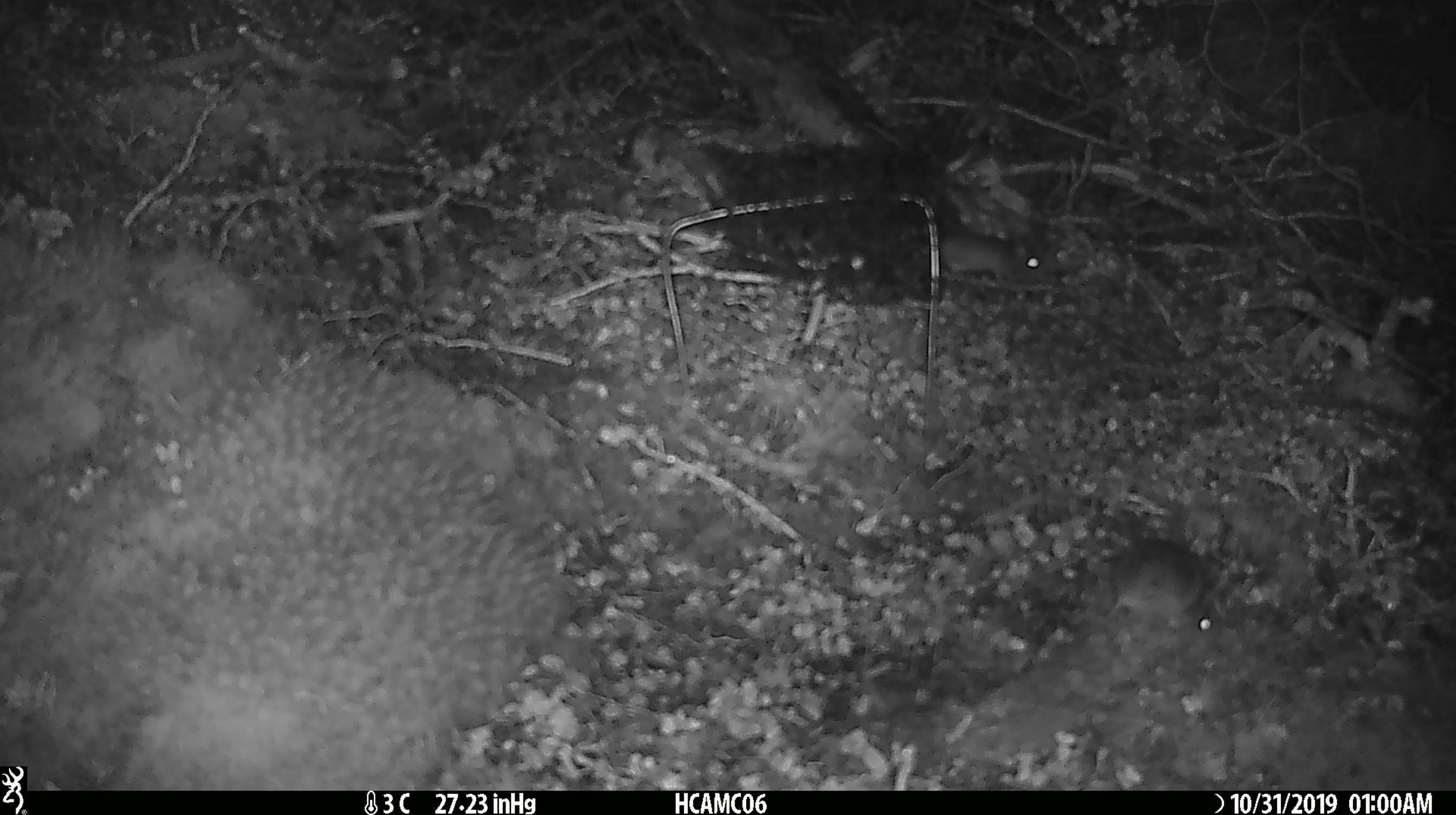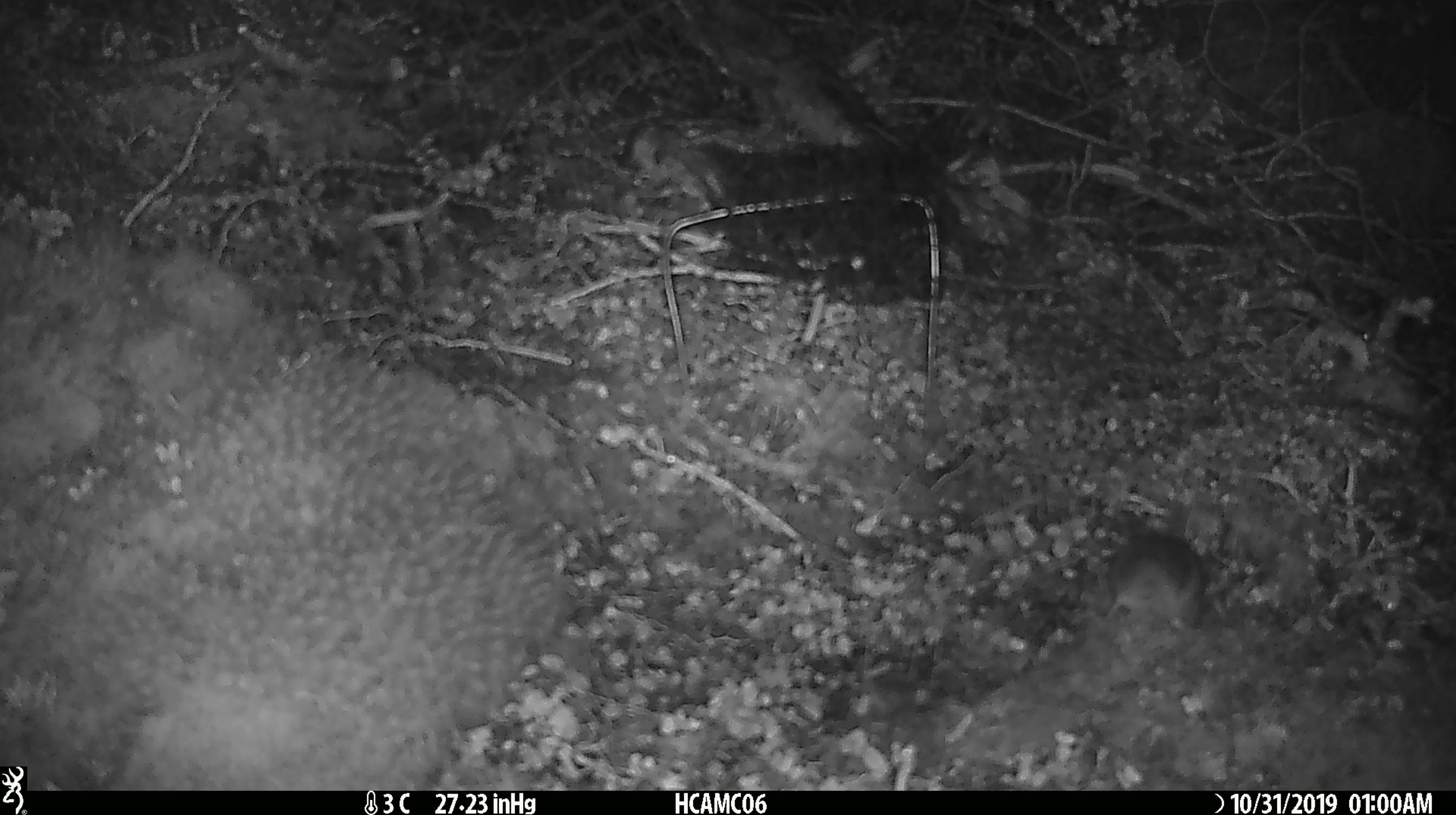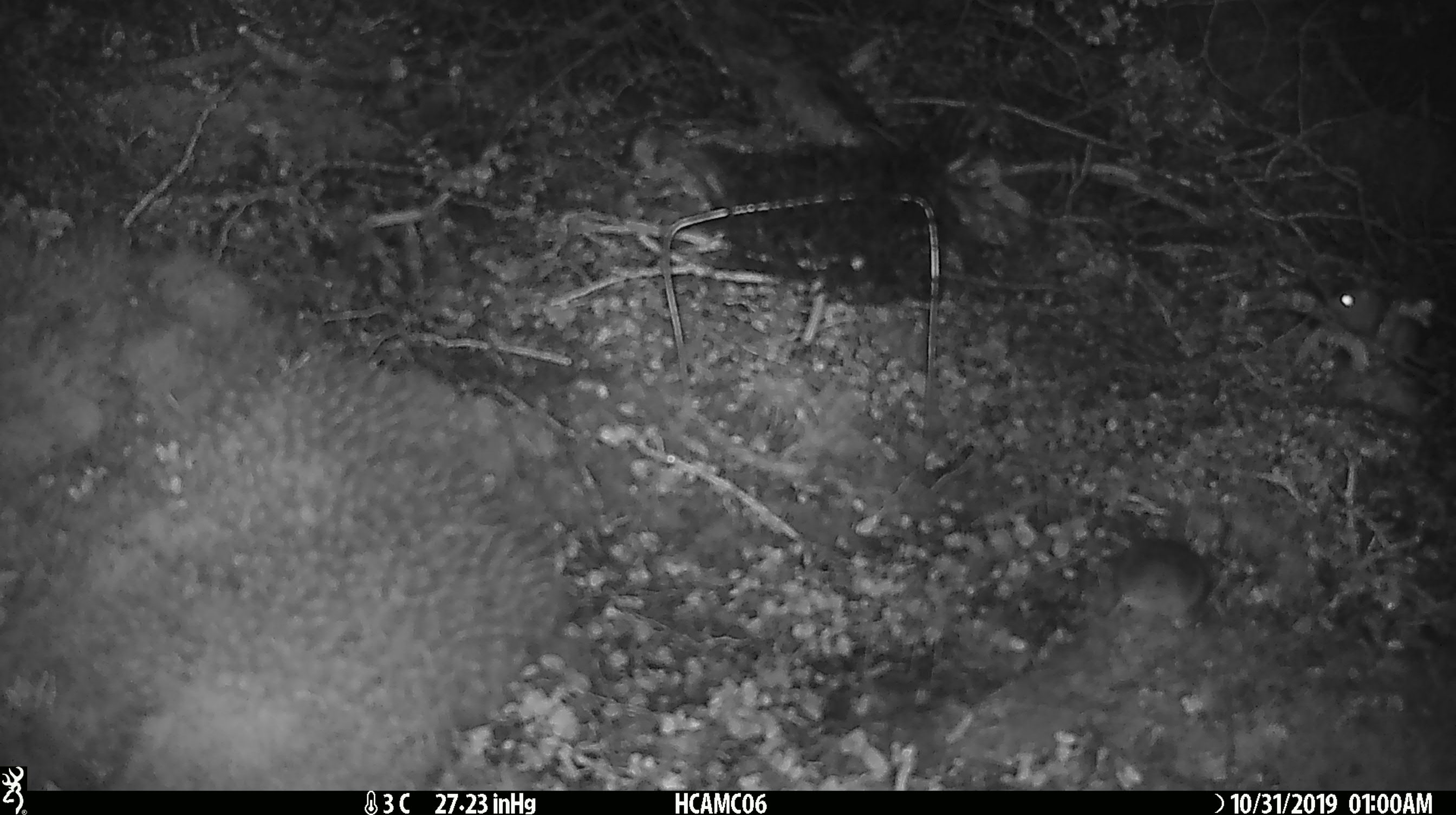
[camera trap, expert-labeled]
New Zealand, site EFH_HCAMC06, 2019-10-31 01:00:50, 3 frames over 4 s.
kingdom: Animalia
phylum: Chordata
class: Mammalia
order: Rodentia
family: Muridae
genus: Mus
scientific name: Mus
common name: mouse